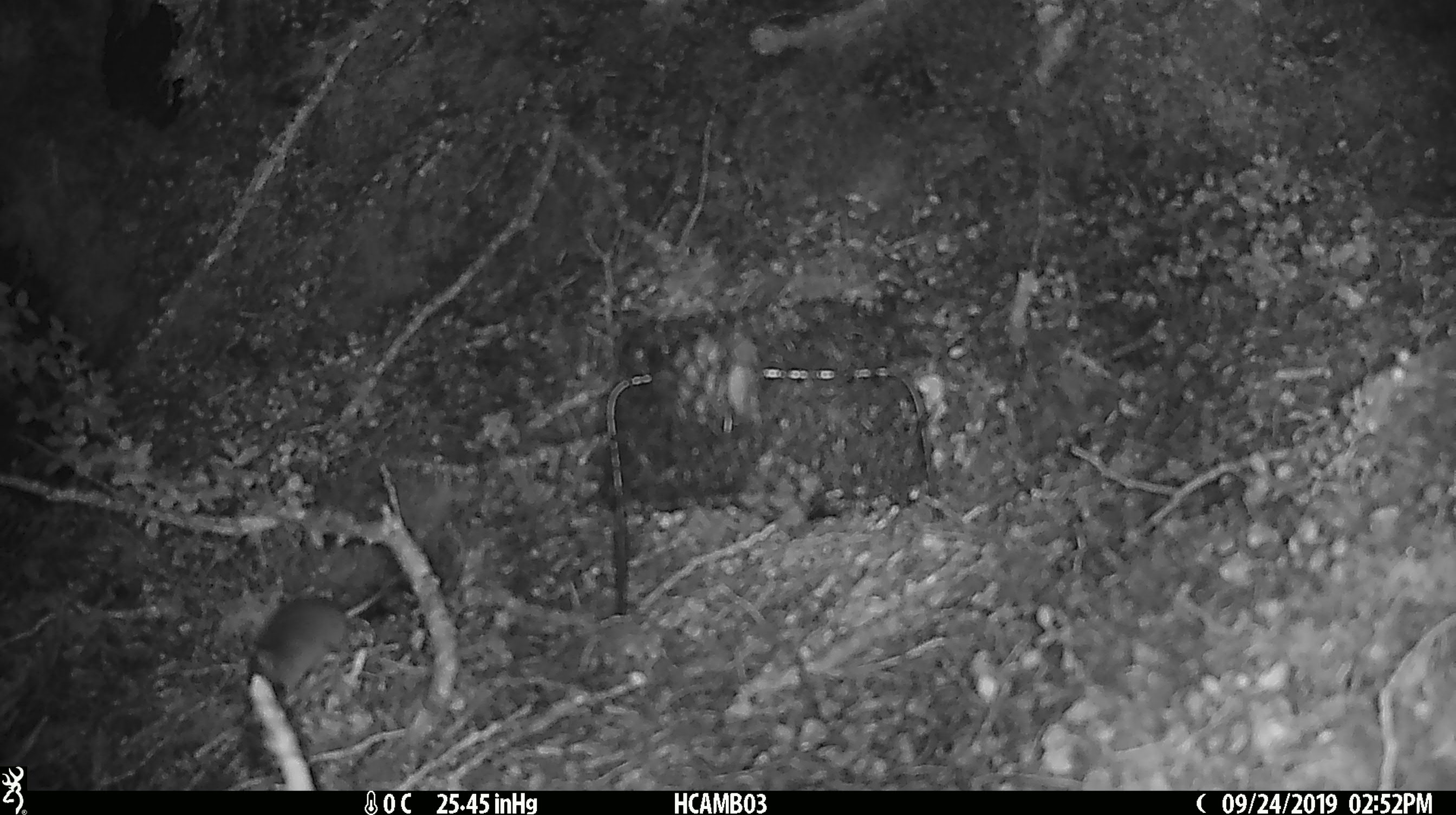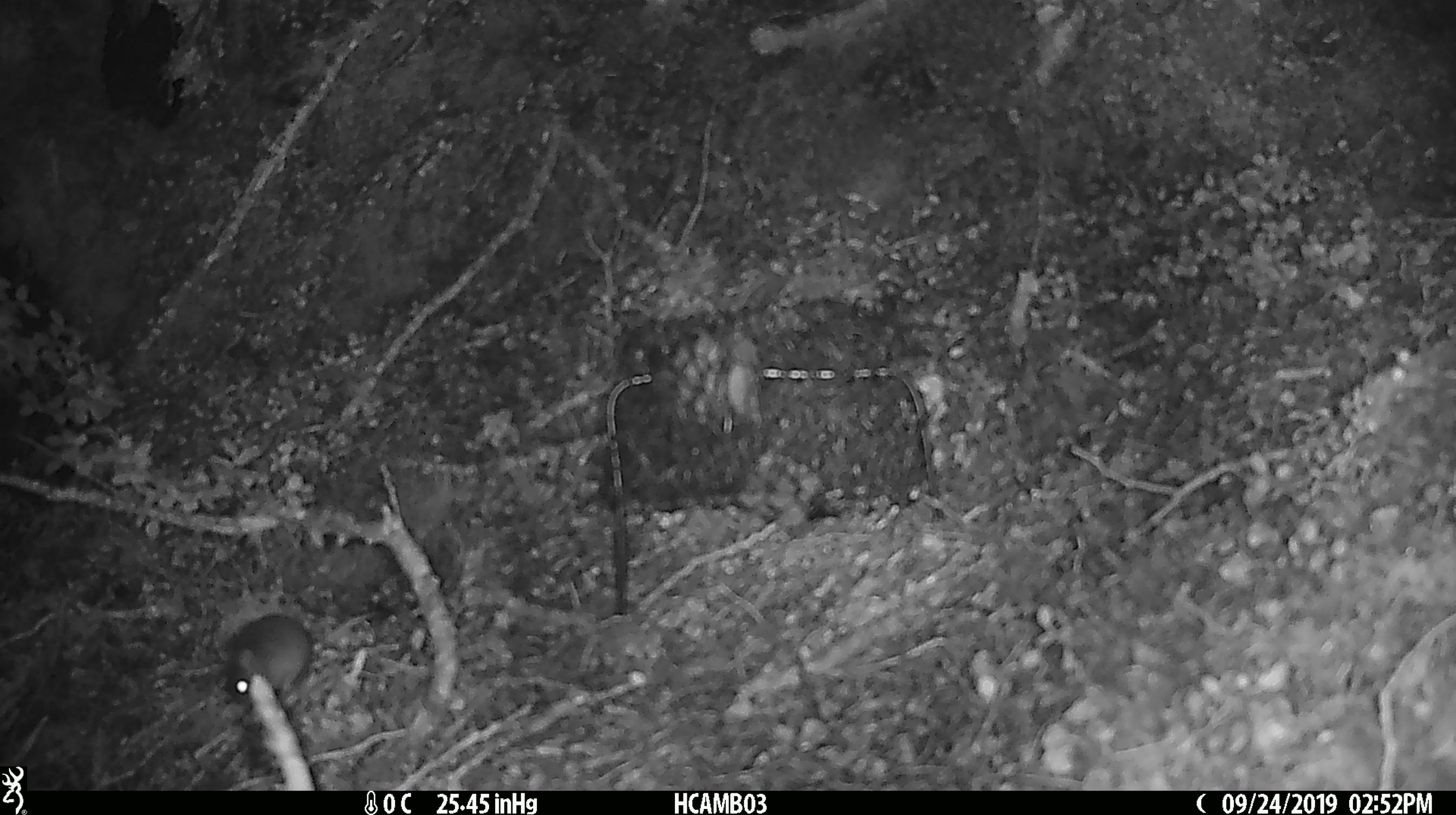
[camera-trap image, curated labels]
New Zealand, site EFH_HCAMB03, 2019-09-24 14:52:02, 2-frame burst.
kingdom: Animalia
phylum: Chordata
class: Mammalia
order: Rodentia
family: Muridae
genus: Mus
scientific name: Mus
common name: mouse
Mouse (Mus).